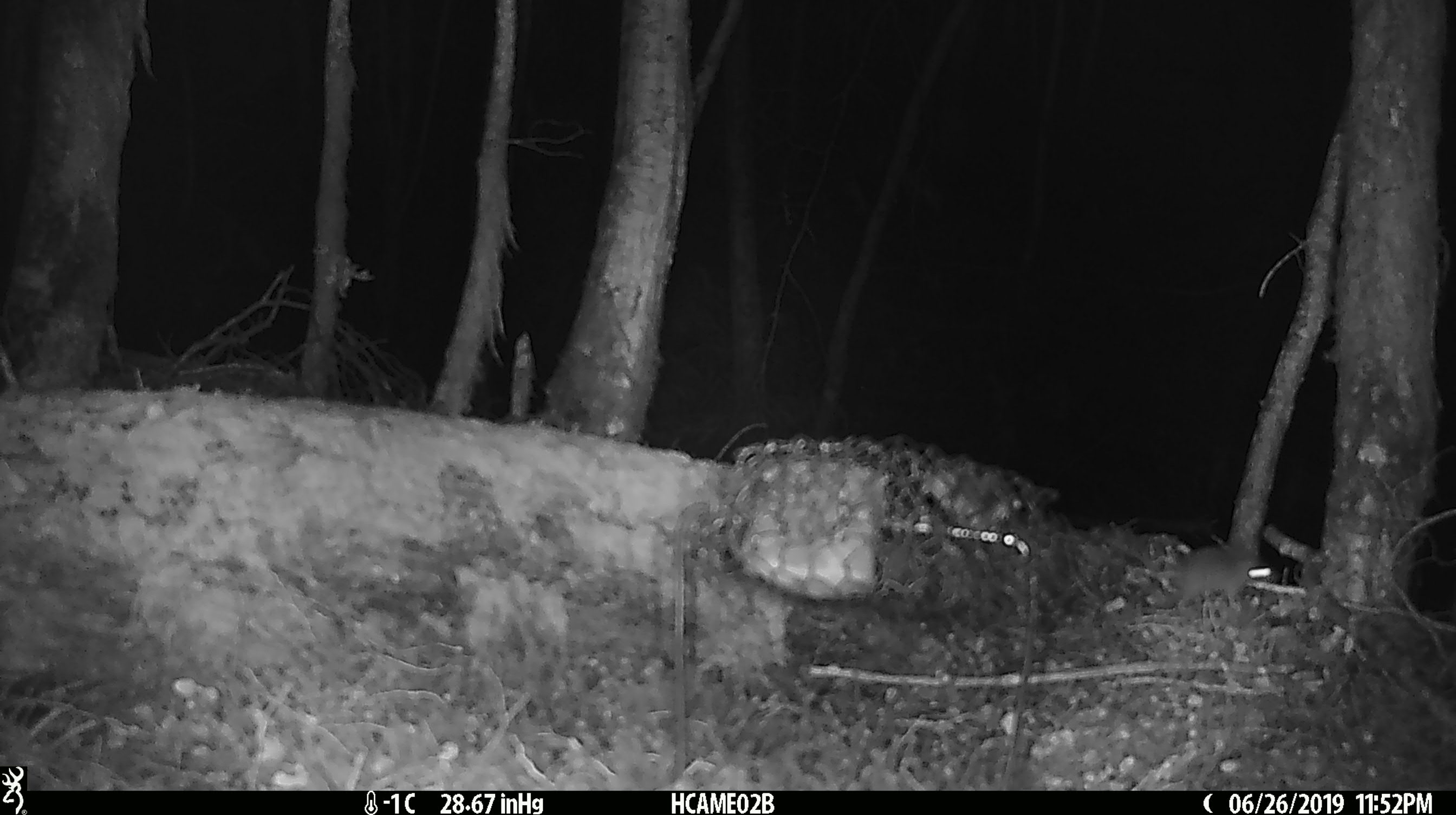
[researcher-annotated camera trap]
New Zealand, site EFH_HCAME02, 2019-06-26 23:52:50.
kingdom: Animalia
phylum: Chordata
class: Mammalia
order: Rodentia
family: Muridae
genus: Mus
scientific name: Mus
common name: mouse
Mouse (Mus).